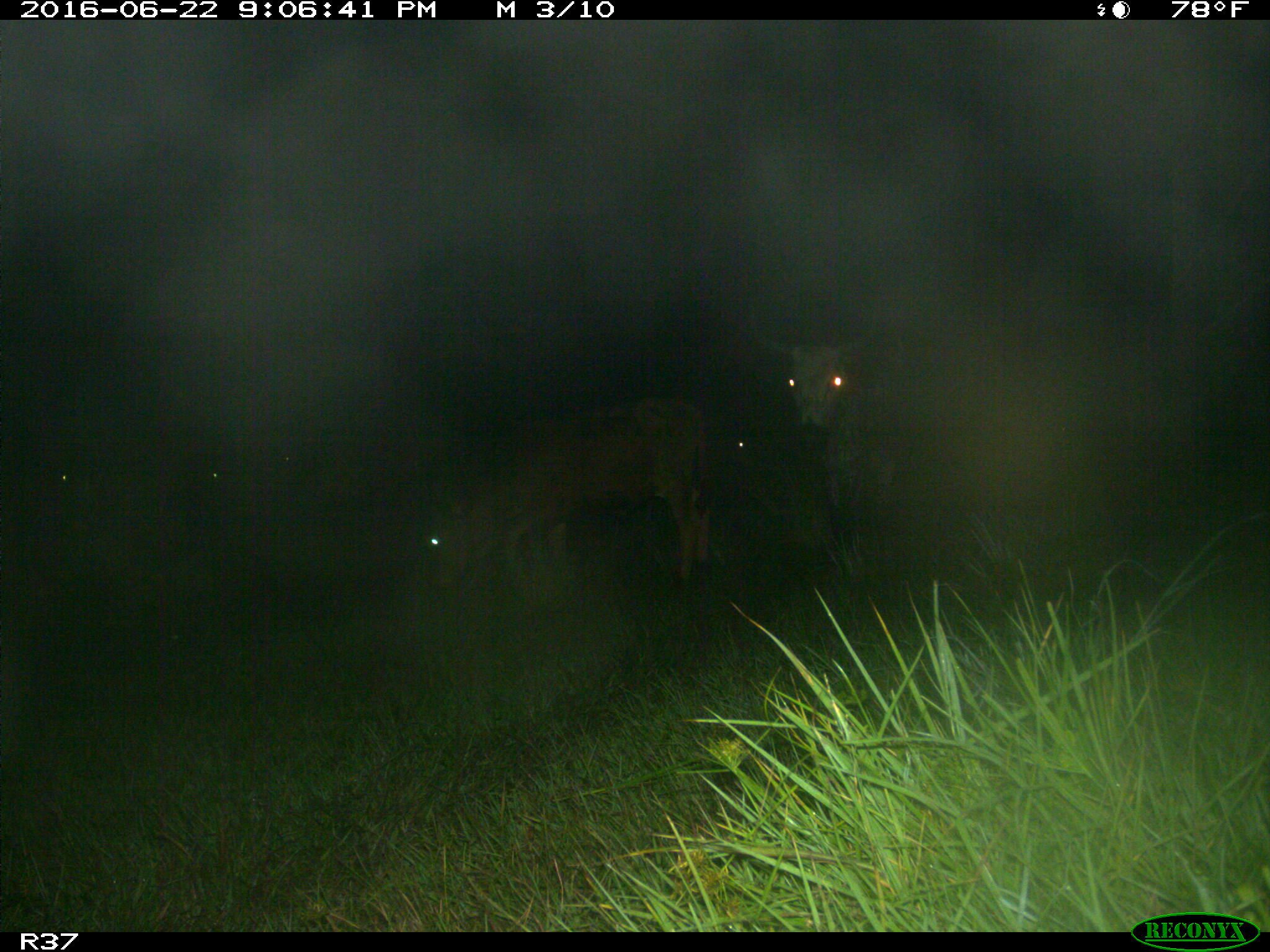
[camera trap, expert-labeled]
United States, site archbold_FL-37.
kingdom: Animalia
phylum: Chordata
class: Mammalia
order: Artiodactyla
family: Bovidae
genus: Bos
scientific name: Bos taurus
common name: domestic cow